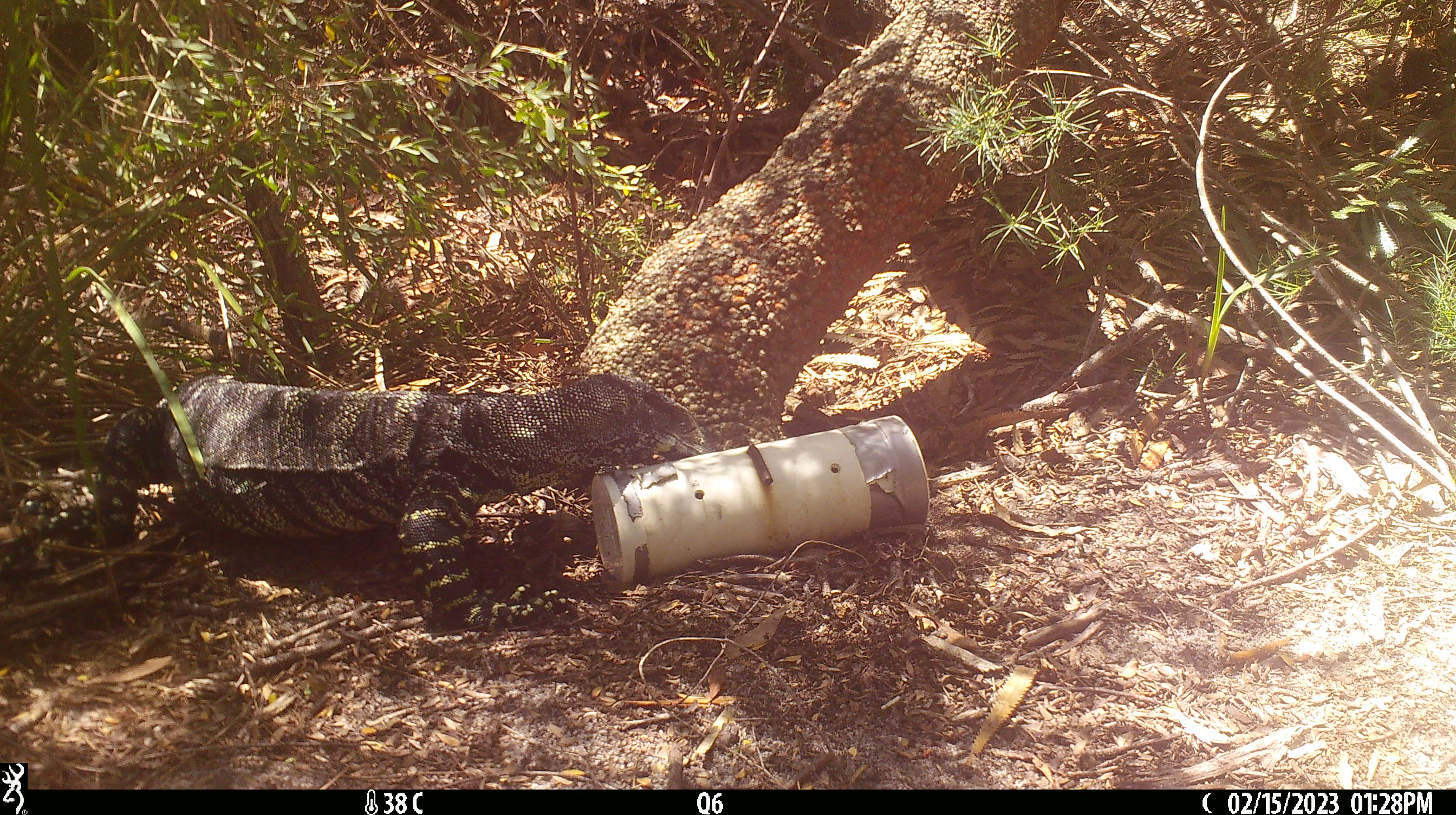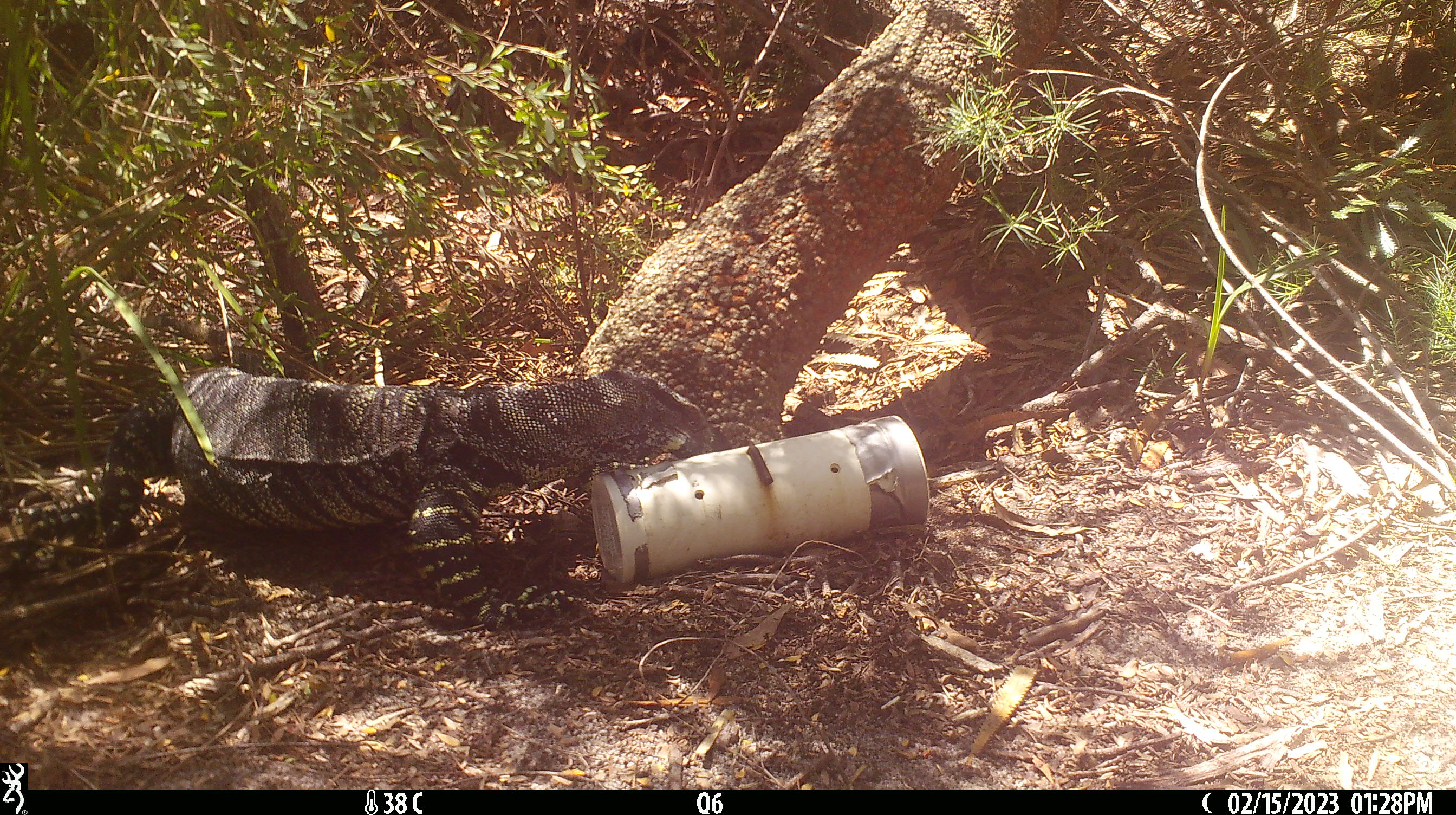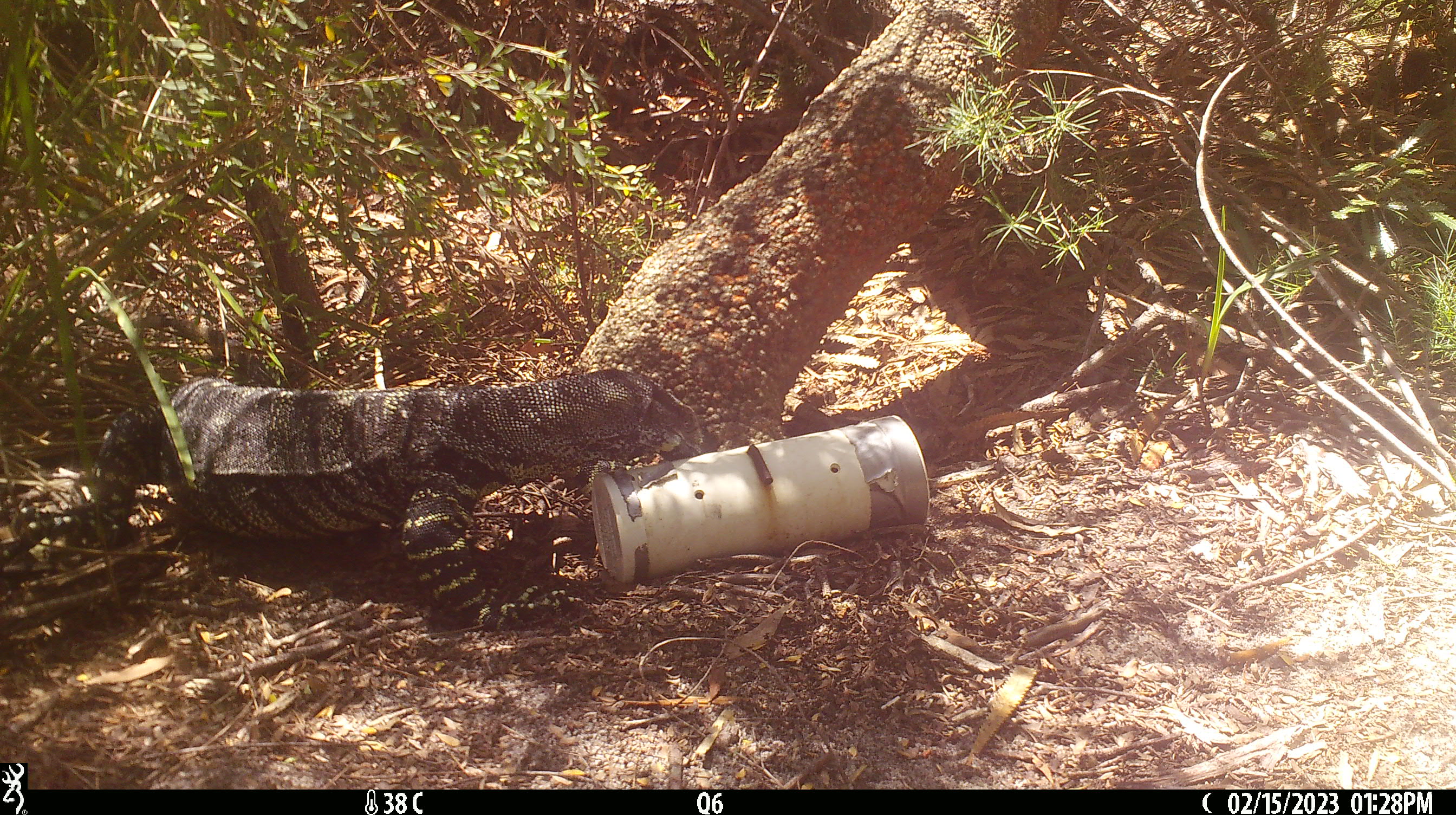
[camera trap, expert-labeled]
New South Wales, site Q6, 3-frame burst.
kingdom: Animalia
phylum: Chordata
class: Reptilia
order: Squamata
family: Varanidae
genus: Varanus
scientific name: Varanus varius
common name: lace monitor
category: goanna